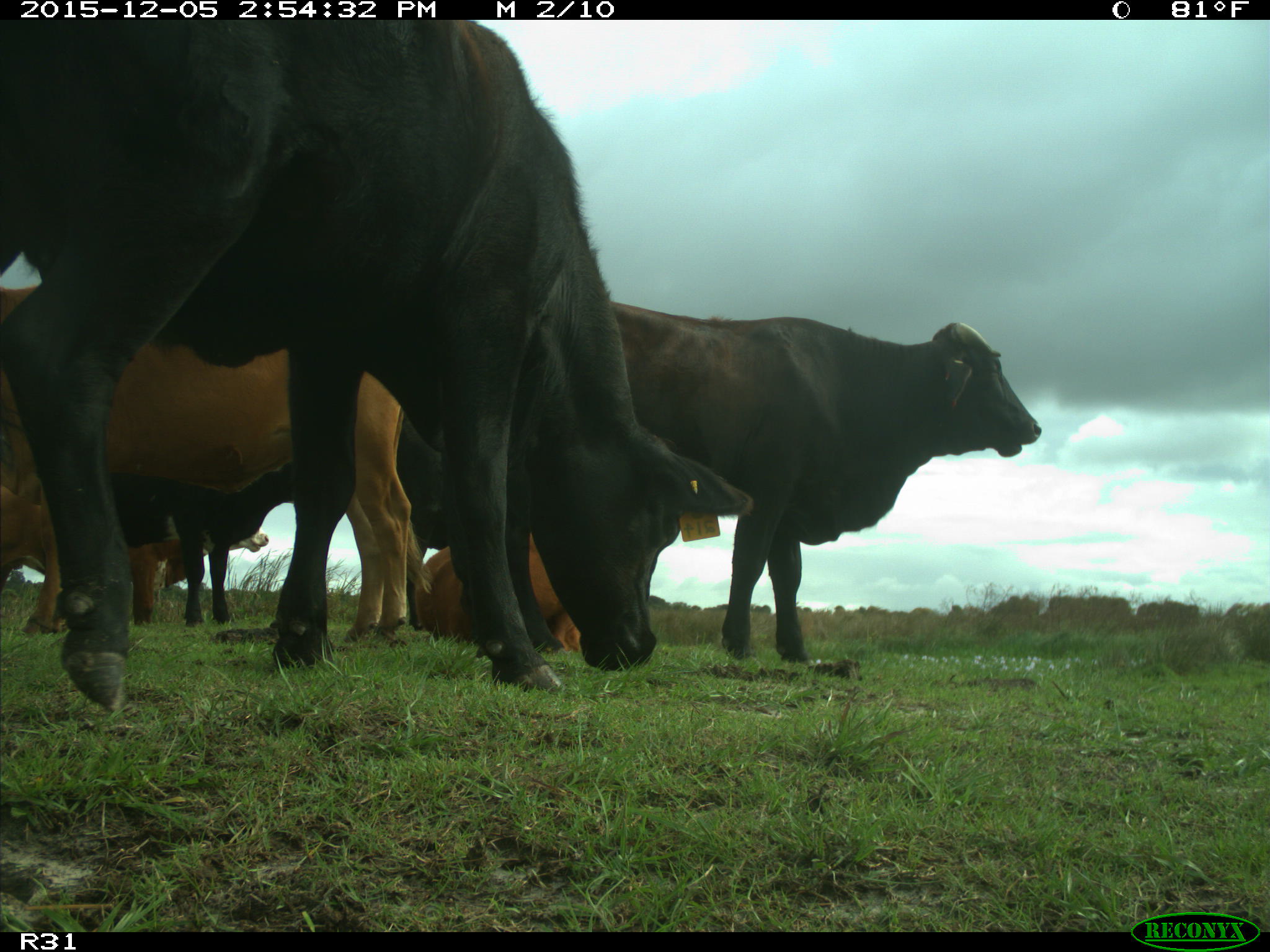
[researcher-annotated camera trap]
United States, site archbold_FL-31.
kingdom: Animalia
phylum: Chordata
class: Mammalia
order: Artiodactyla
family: Bovidae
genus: Bos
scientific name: Bos taurus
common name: domestic cow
Bos taurus (domestic cow).